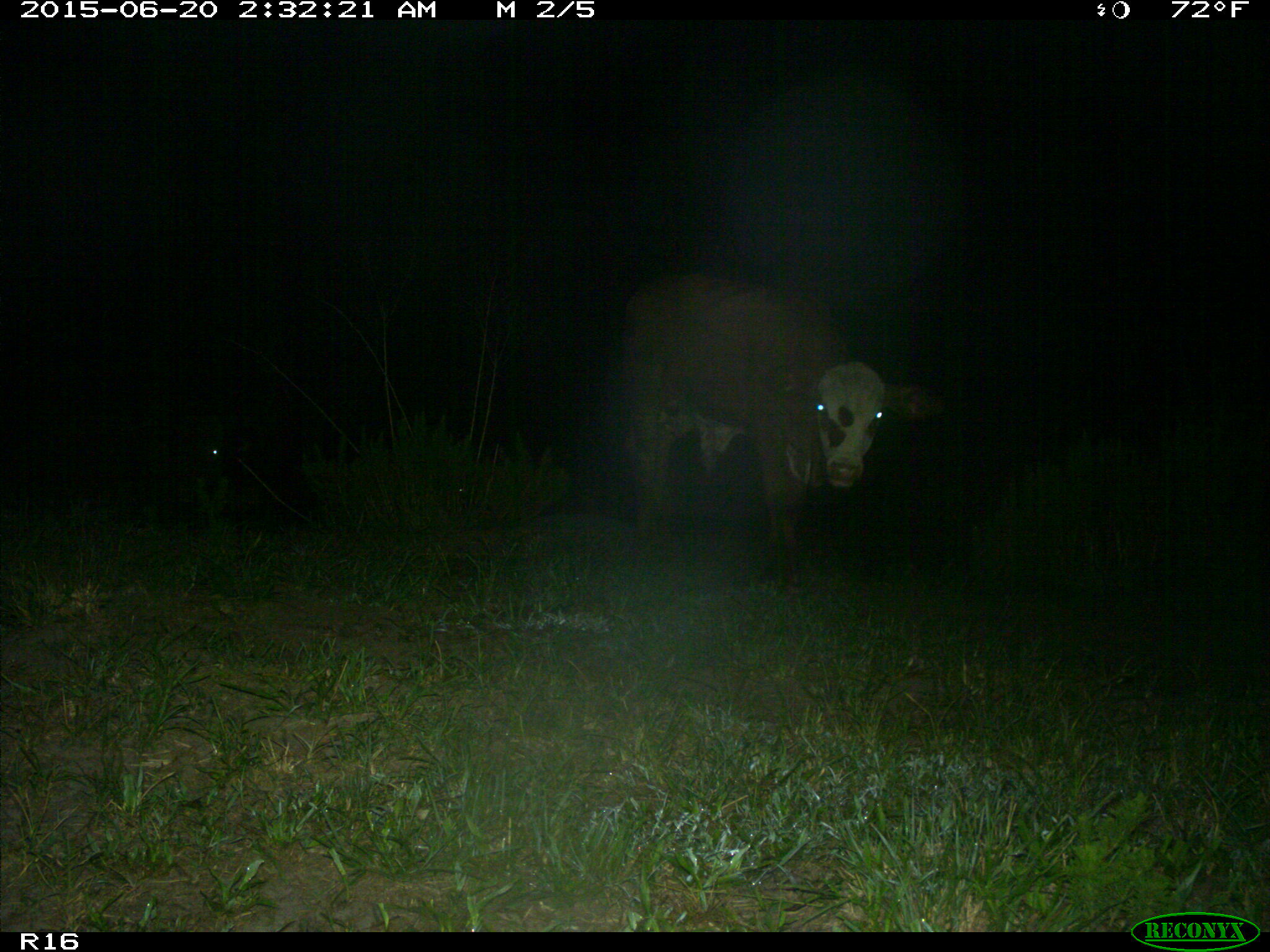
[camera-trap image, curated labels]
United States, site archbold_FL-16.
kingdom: Animalia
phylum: Chordata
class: Mammalia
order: Artiodactyla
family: Bovidae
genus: Bos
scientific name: Bos taurus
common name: domestic cow